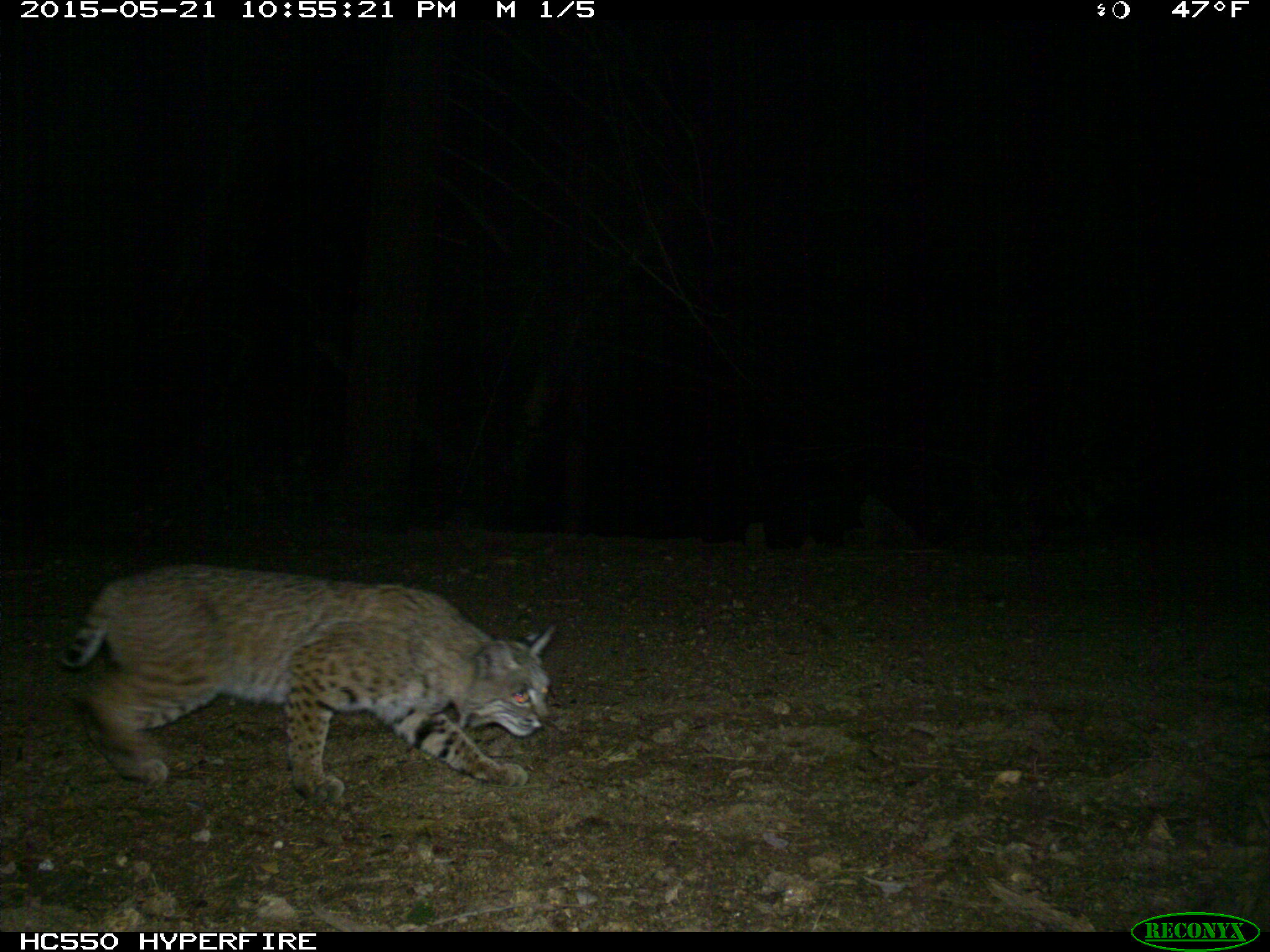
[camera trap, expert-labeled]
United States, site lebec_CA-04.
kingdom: Animalia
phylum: Chordata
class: Mammalia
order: Carnivora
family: Felidae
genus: Lynx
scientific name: Lynx rufus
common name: bobcat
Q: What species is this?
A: Lynx rufus (bobcat).